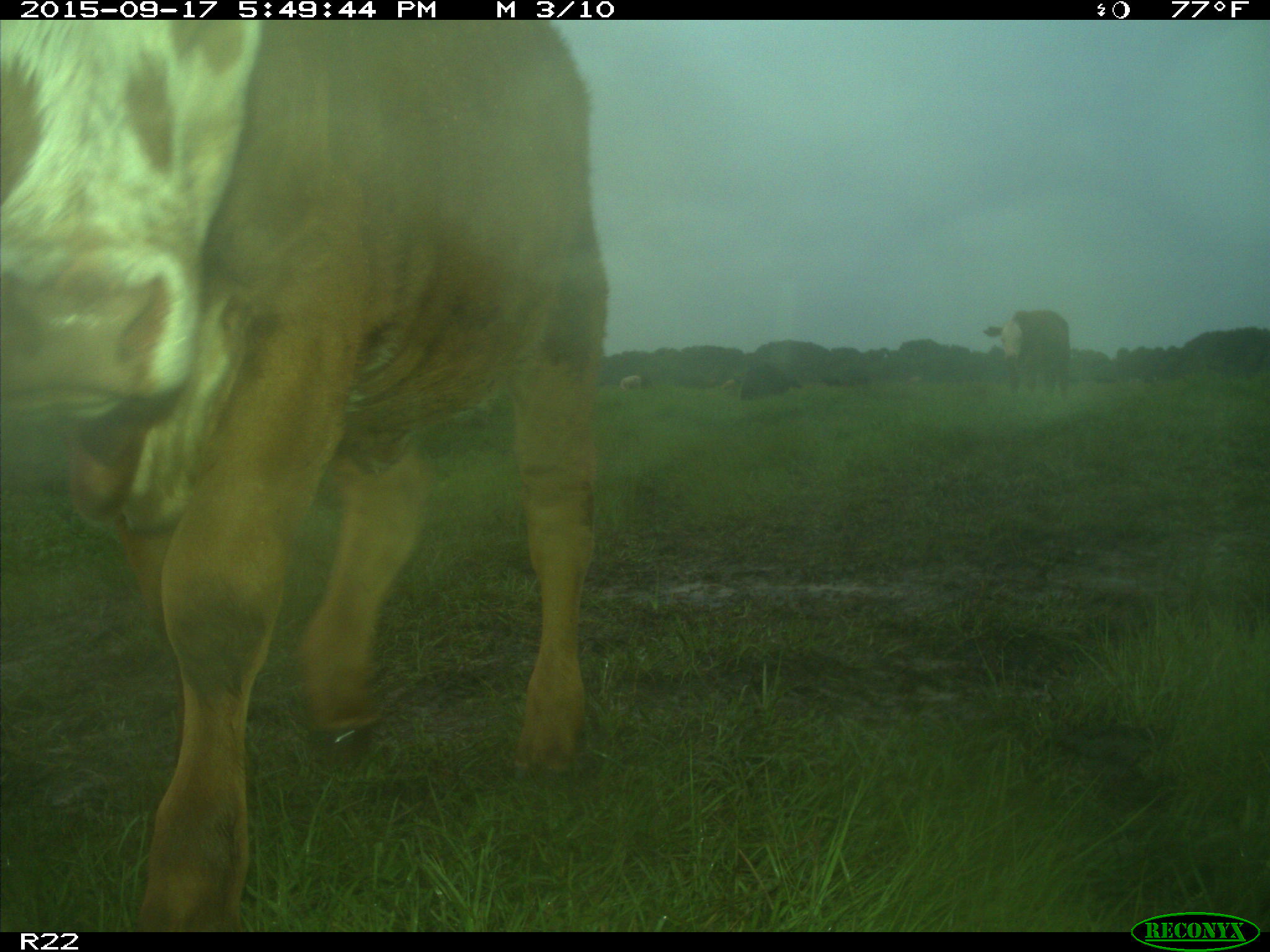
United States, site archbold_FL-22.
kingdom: Animalia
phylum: Chordata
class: Mammalia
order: Artiodactyla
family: Bovidae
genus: Bos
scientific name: Bos taurus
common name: domestic cow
Bos taurus (domestic cow).